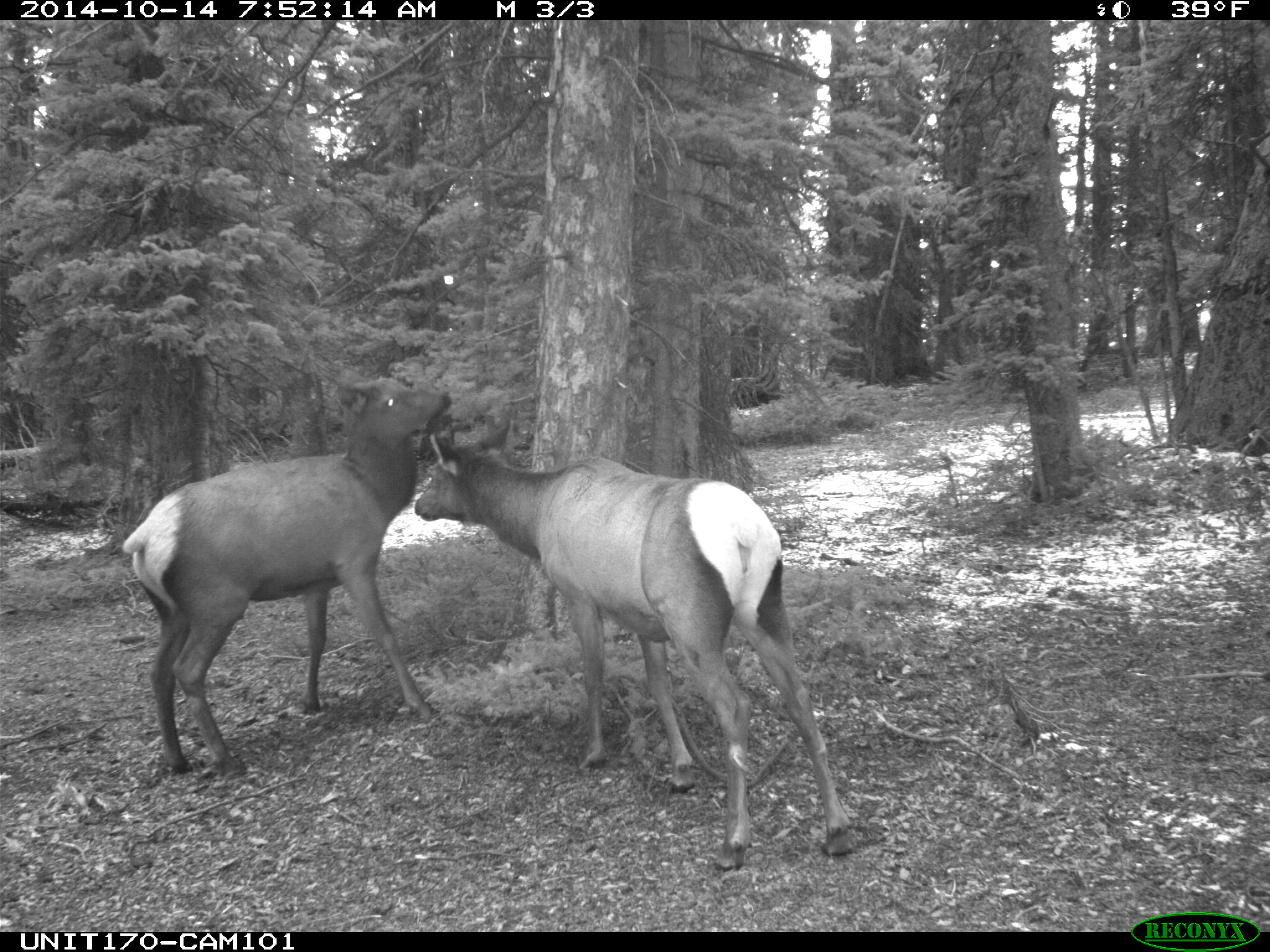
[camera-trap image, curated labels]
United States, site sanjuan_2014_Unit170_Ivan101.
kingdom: Animalia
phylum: Chordata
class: Mammalia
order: Artiodactyla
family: Cervidae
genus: Cervus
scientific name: Cervus elaphus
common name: red deer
Cervus elaphus (red deer).